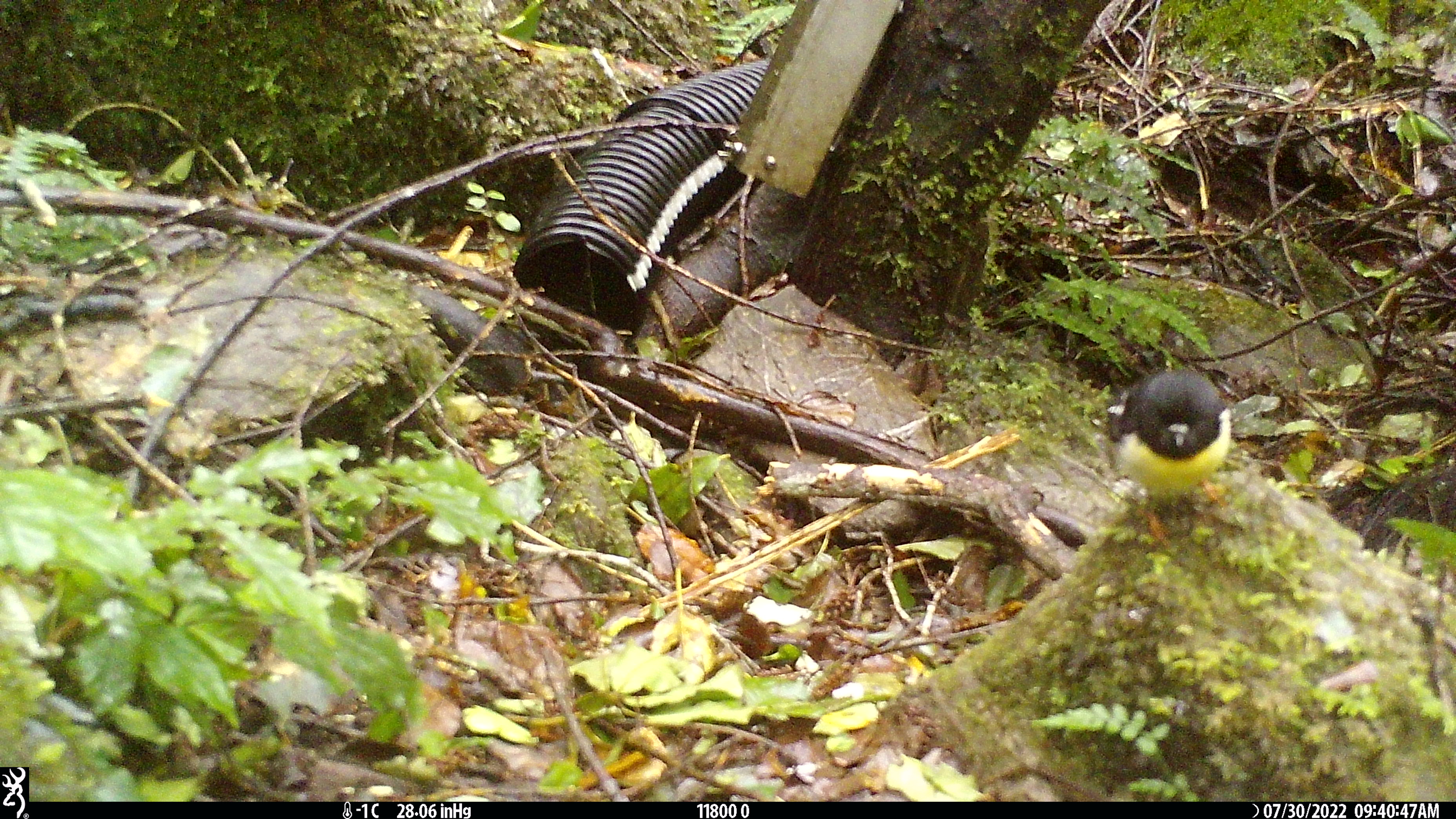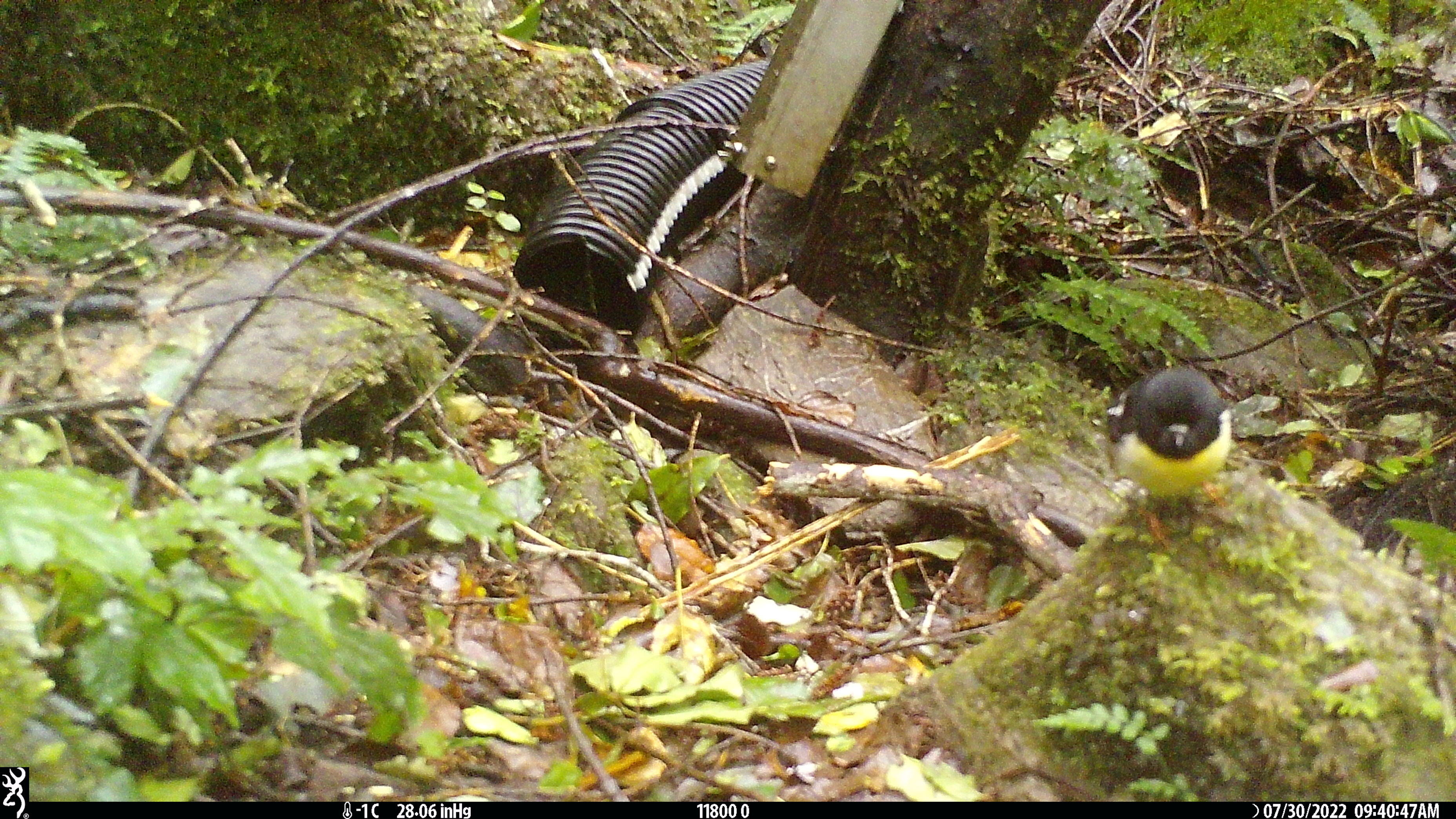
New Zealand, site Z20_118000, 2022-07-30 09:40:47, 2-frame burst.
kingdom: Animalia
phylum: Chordata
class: Aves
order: Passeriformes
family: Petroicidae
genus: Petroica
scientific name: Petroica macrocephala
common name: tomtit